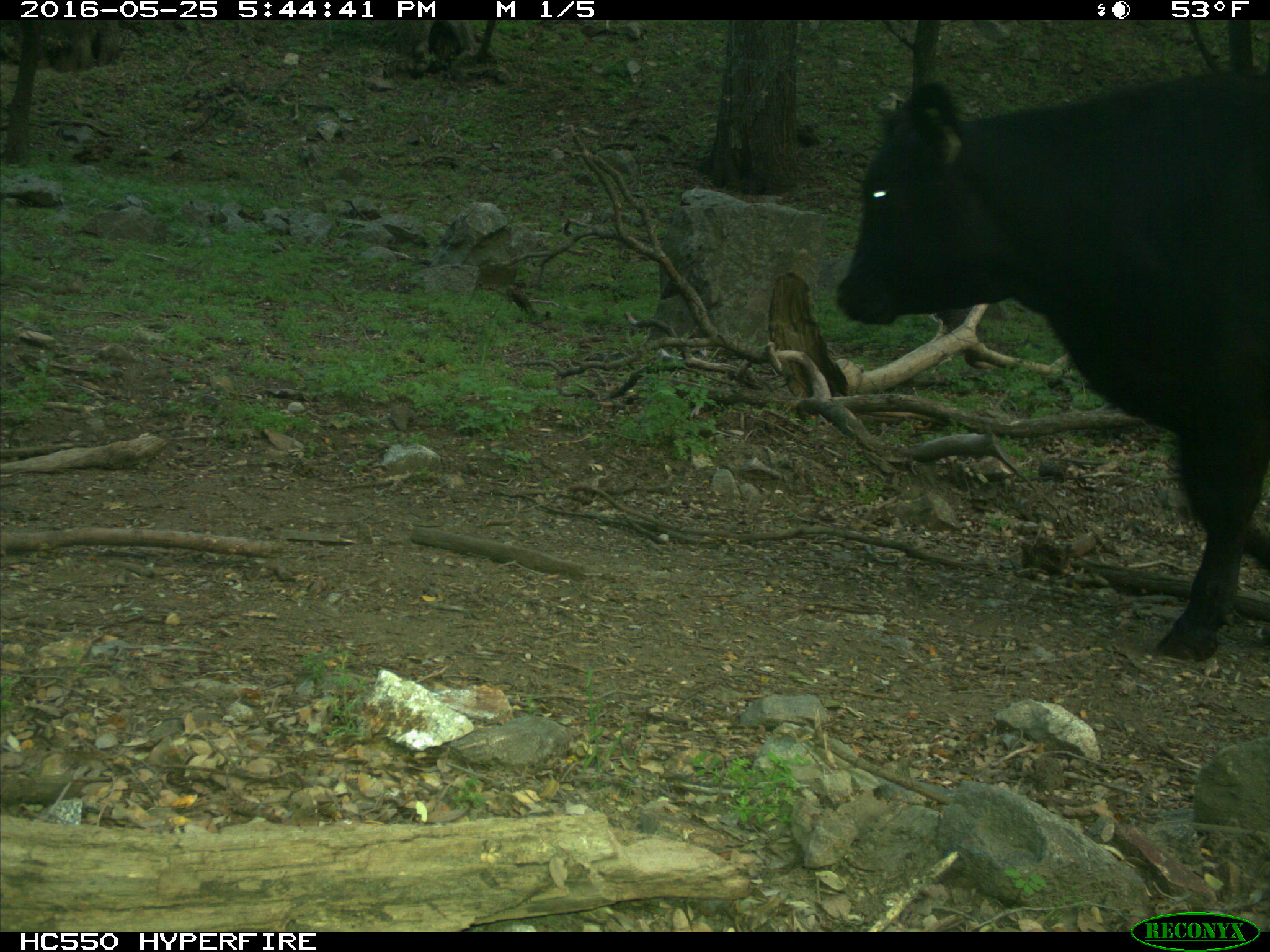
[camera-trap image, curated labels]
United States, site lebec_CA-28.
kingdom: Animalia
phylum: Chordata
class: Mammalia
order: Artiodactyla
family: Bovidae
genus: Bos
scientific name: Bos taurus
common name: domestic cow